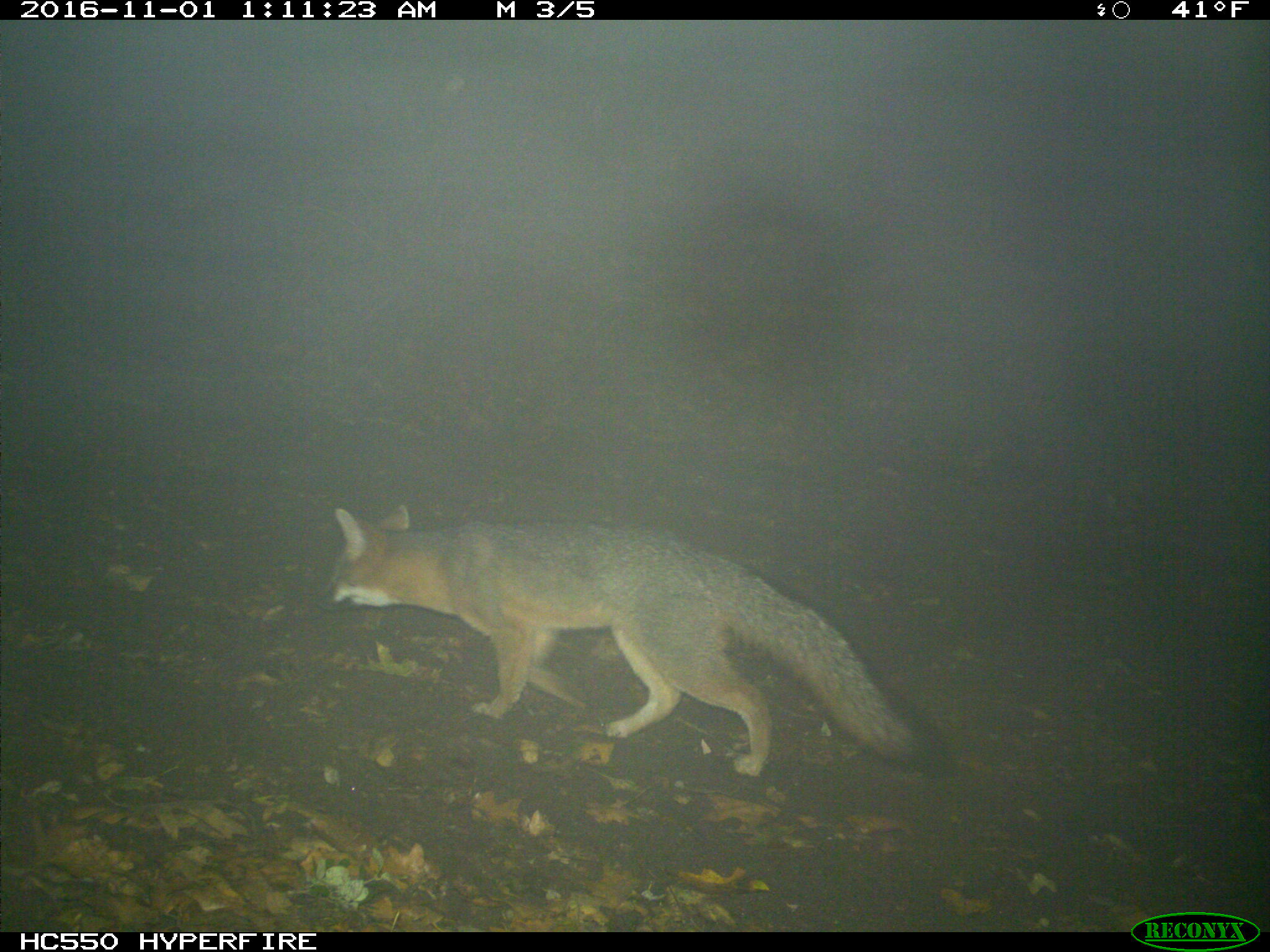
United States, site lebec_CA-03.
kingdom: Animalia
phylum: Chordata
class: Mammalia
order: Carnivora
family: Canidae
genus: Urocyon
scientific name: Urocyon cinereoargenteus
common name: gray fox